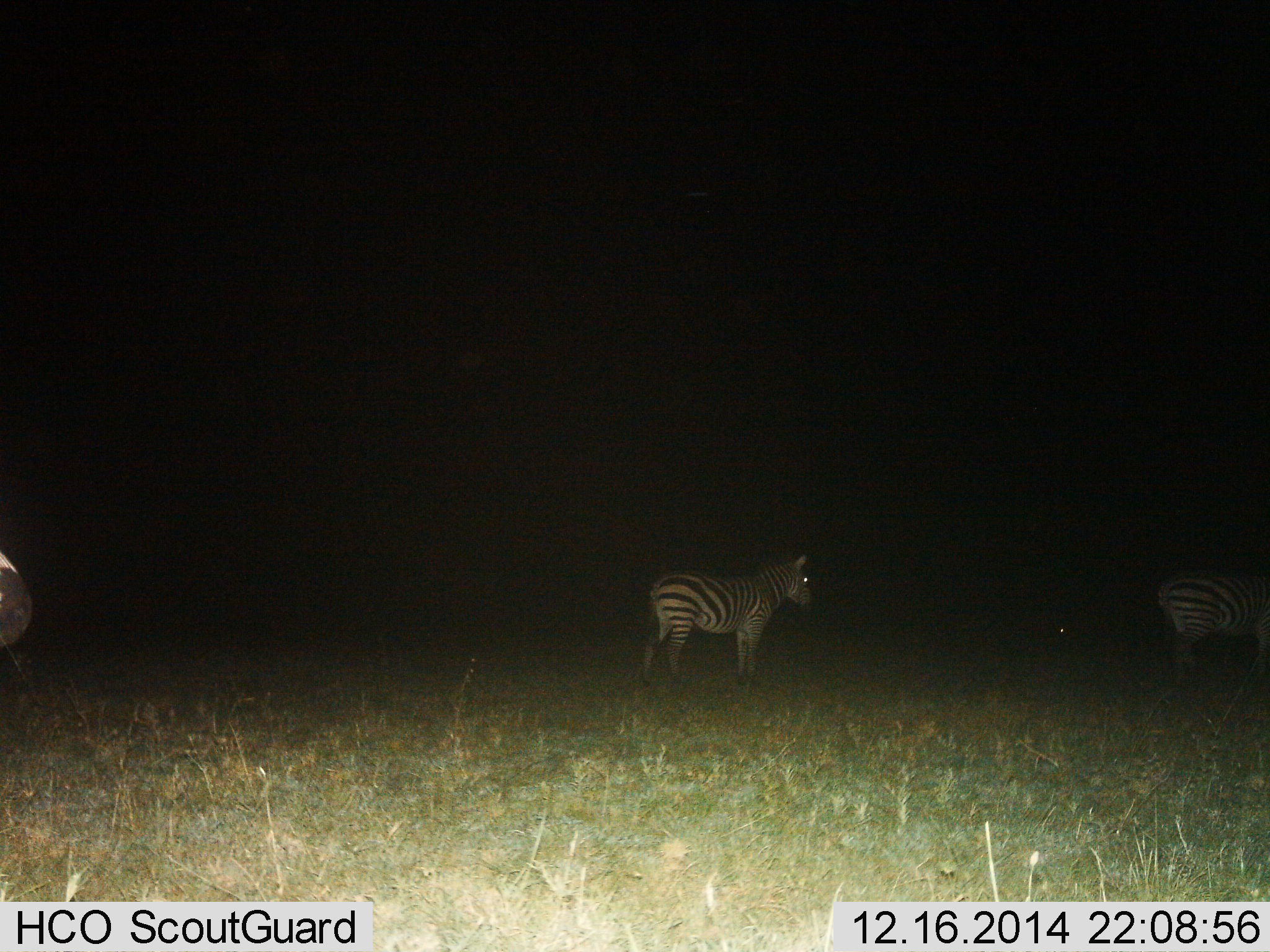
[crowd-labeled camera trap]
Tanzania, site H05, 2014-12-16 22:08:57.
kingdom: Animalia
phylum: Chordata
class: Mammalia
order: Perissodactyla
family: Equidae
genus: Equus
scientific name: Equus quagga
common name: plains zebra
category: zebra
Zebra (plains zebra) (Equus quagga), count 3. Behavior (volunteer vote fractions): standing 100%, resting 0%, moving 0%, interacting 0%. Young present (vote fraction): 0%. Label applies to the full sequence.